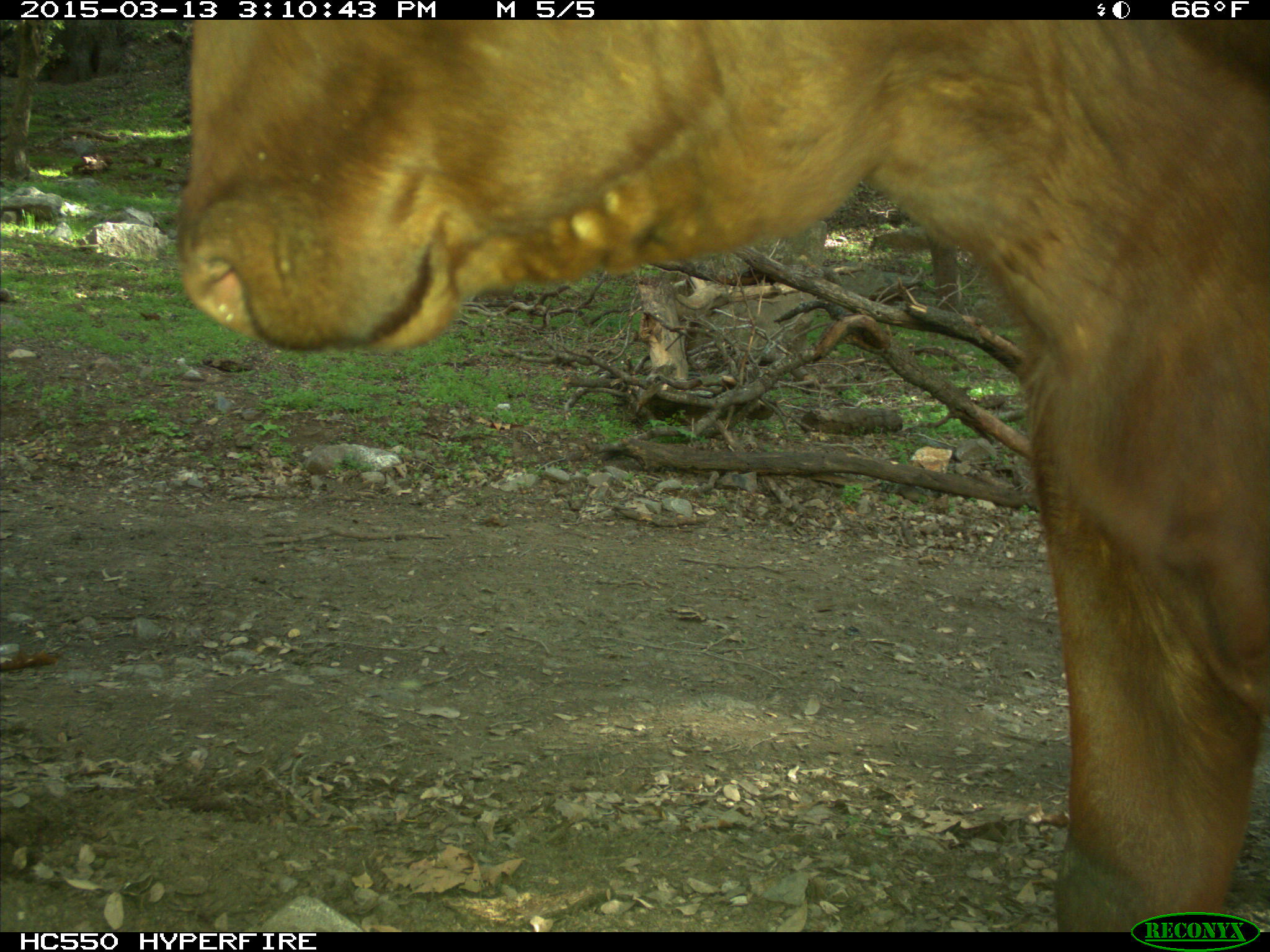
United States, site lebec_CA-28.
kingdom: Animalia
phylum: Chordata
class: Mammalia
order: Artiodactyla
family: Bovidae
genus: Bos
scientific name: Bos taurus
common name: domestic cow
Bos taurus (domestic cow).